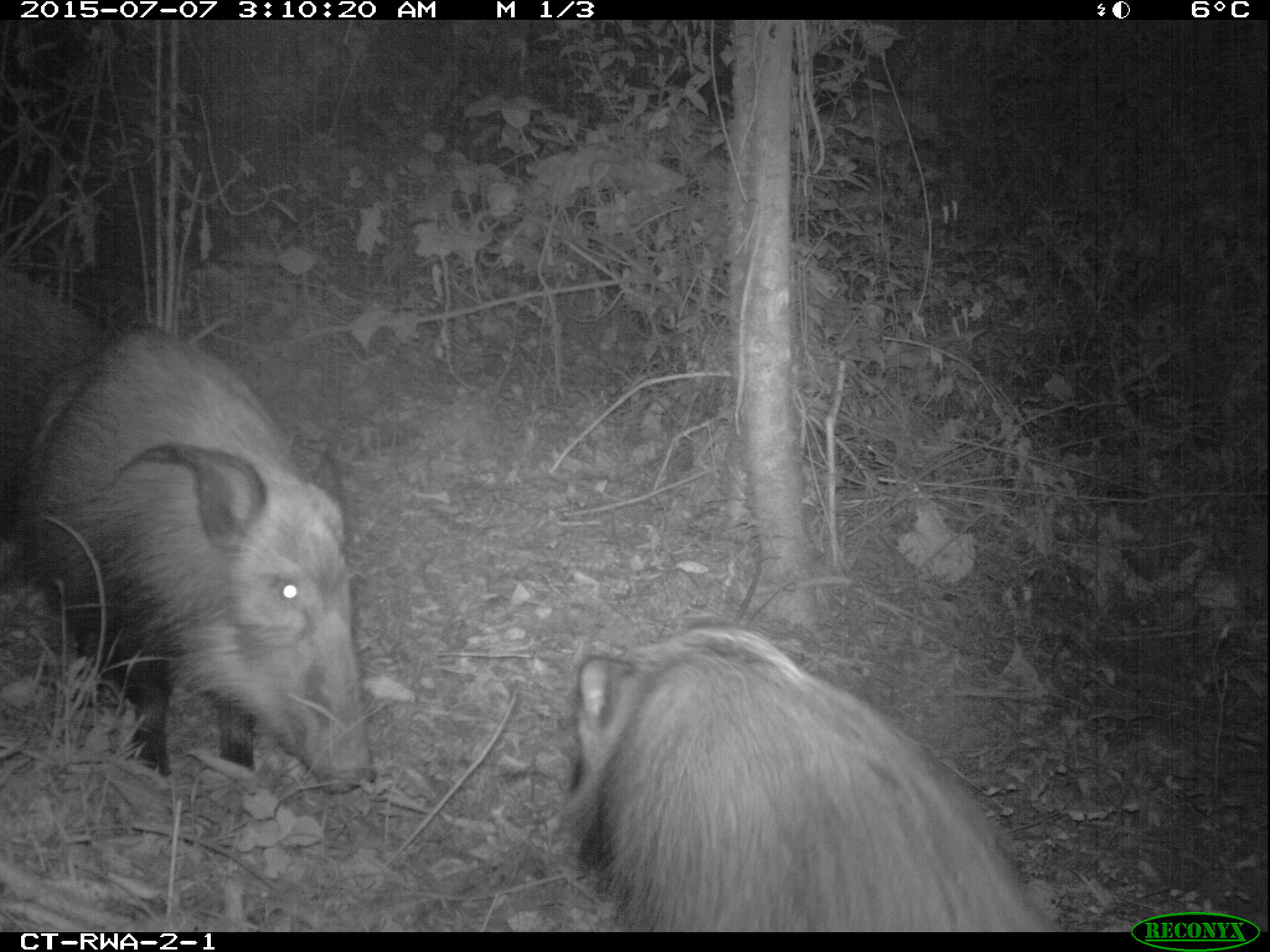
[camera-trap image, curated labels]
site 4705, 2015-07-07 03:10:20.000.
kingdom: Animalia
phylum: Chordata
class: Mammalia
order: Artiodactyla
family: Suidae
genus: Potamochoerus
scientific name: Potamochoerus larvatus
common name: bushpig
Potamochoerus larvatus (bushpig), count 3.